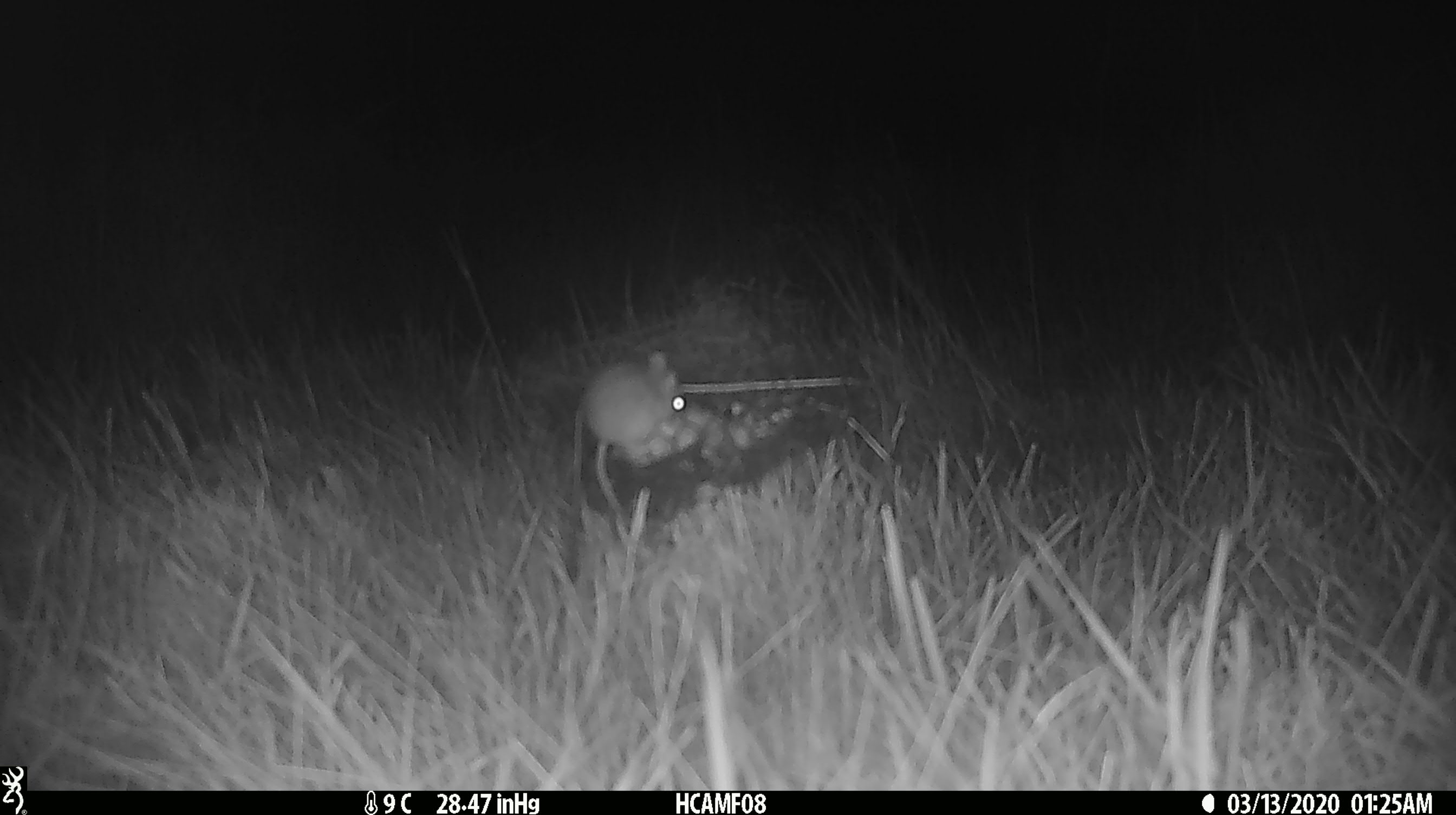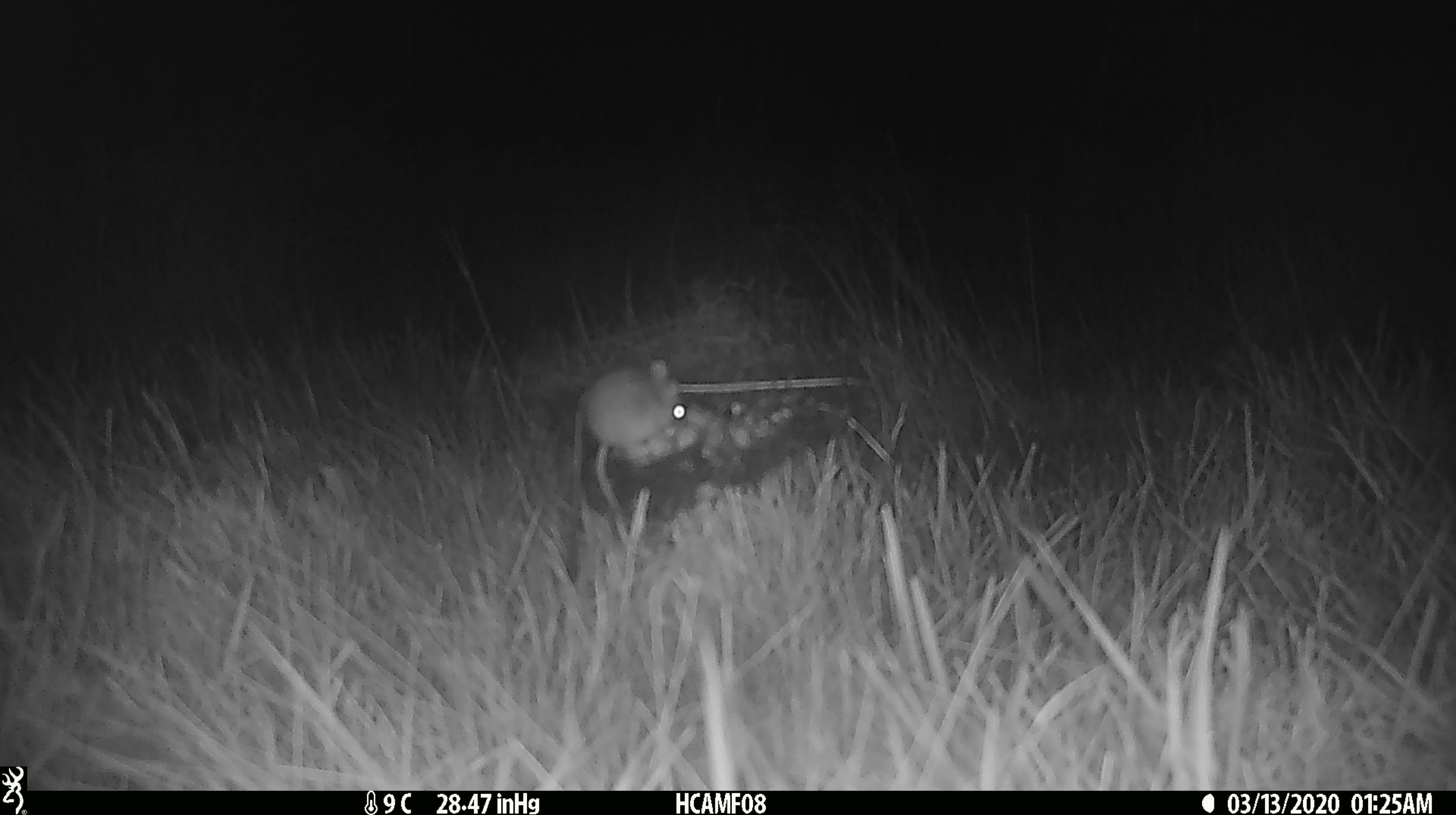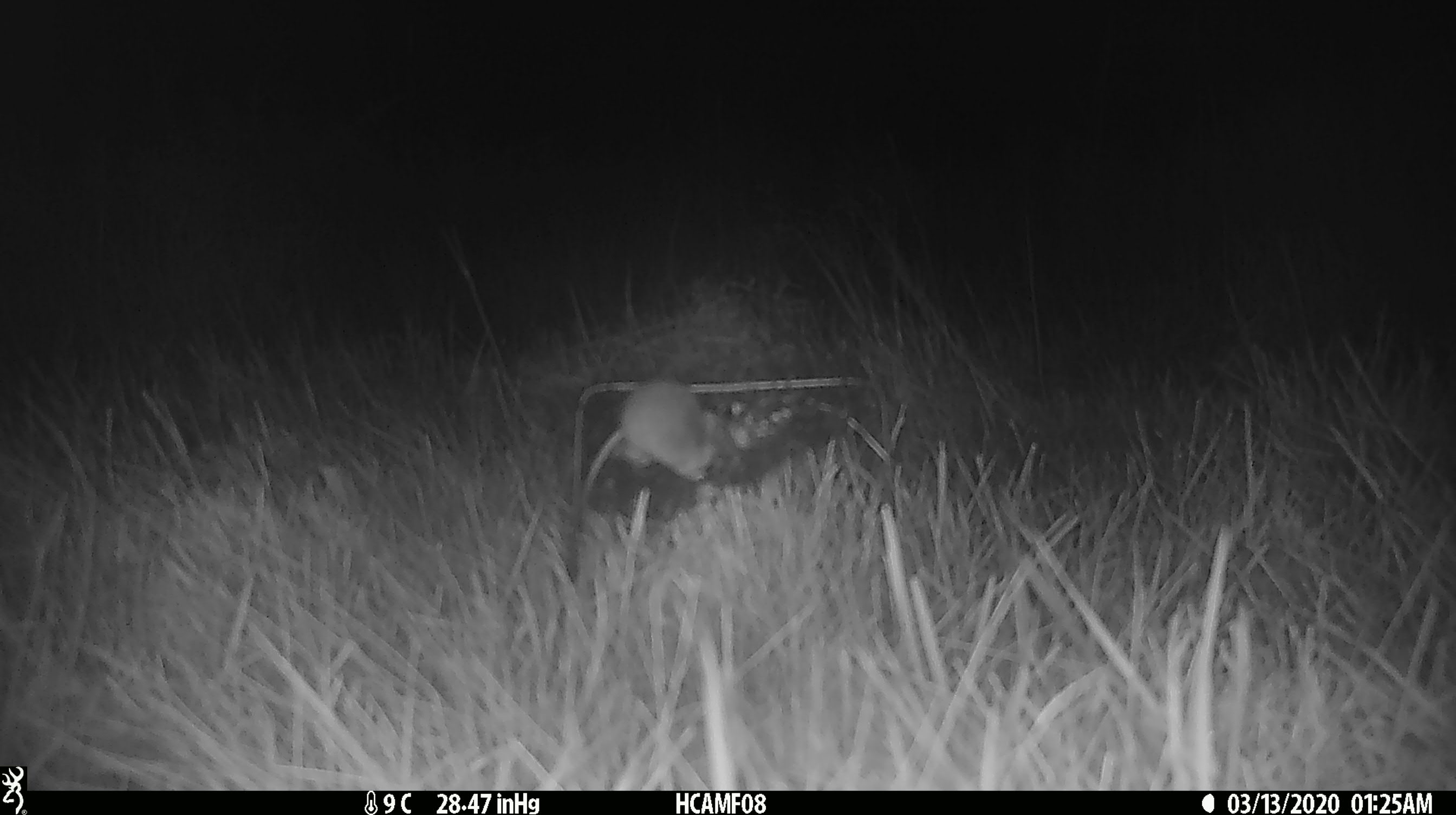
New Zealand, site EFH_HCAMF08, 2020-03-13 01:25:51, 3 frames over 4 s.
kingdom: Animalia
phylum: Chordata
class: Mammalia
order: Rodentia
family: Muridae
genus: Mus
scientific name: Mus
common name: mouse